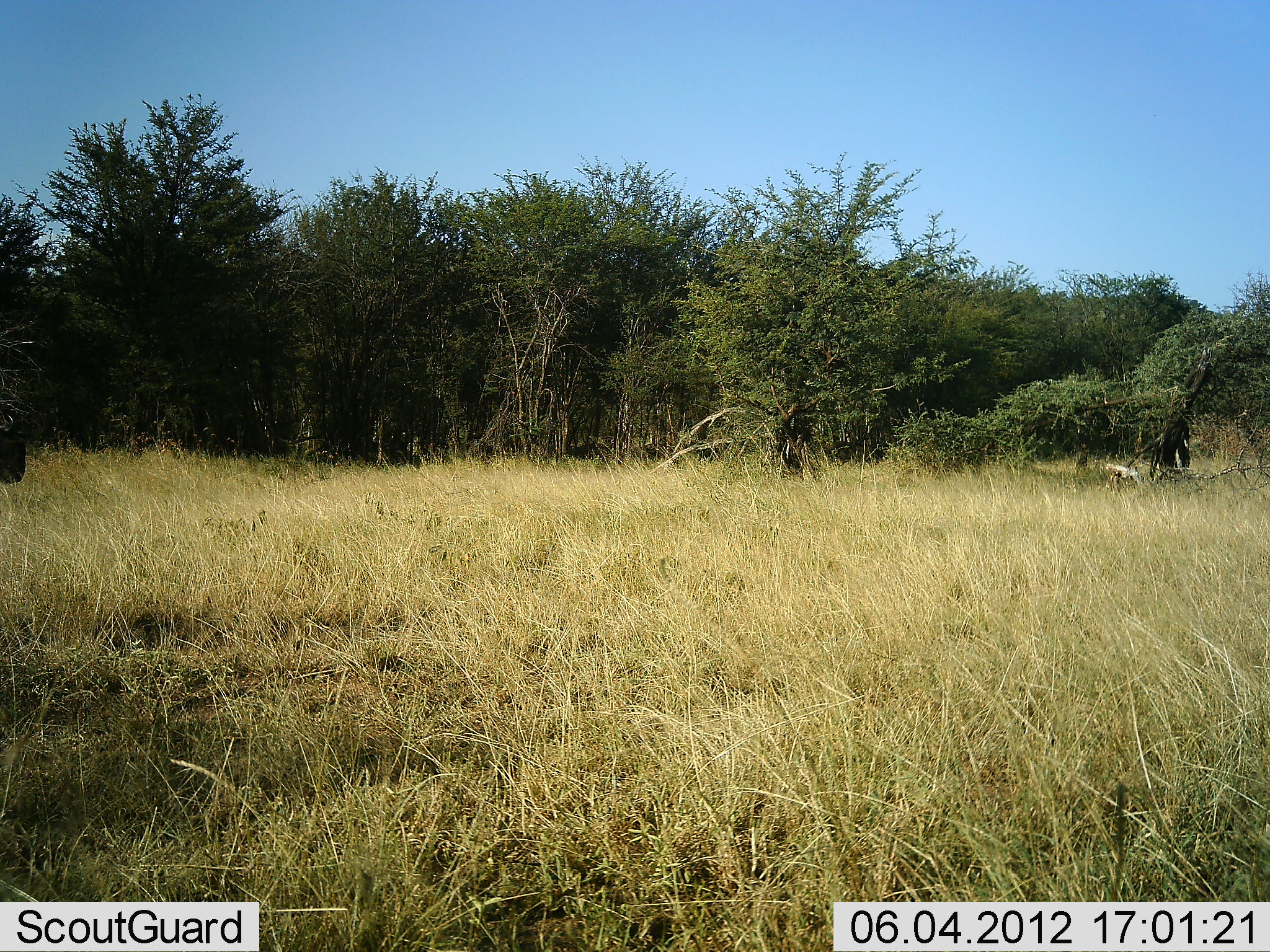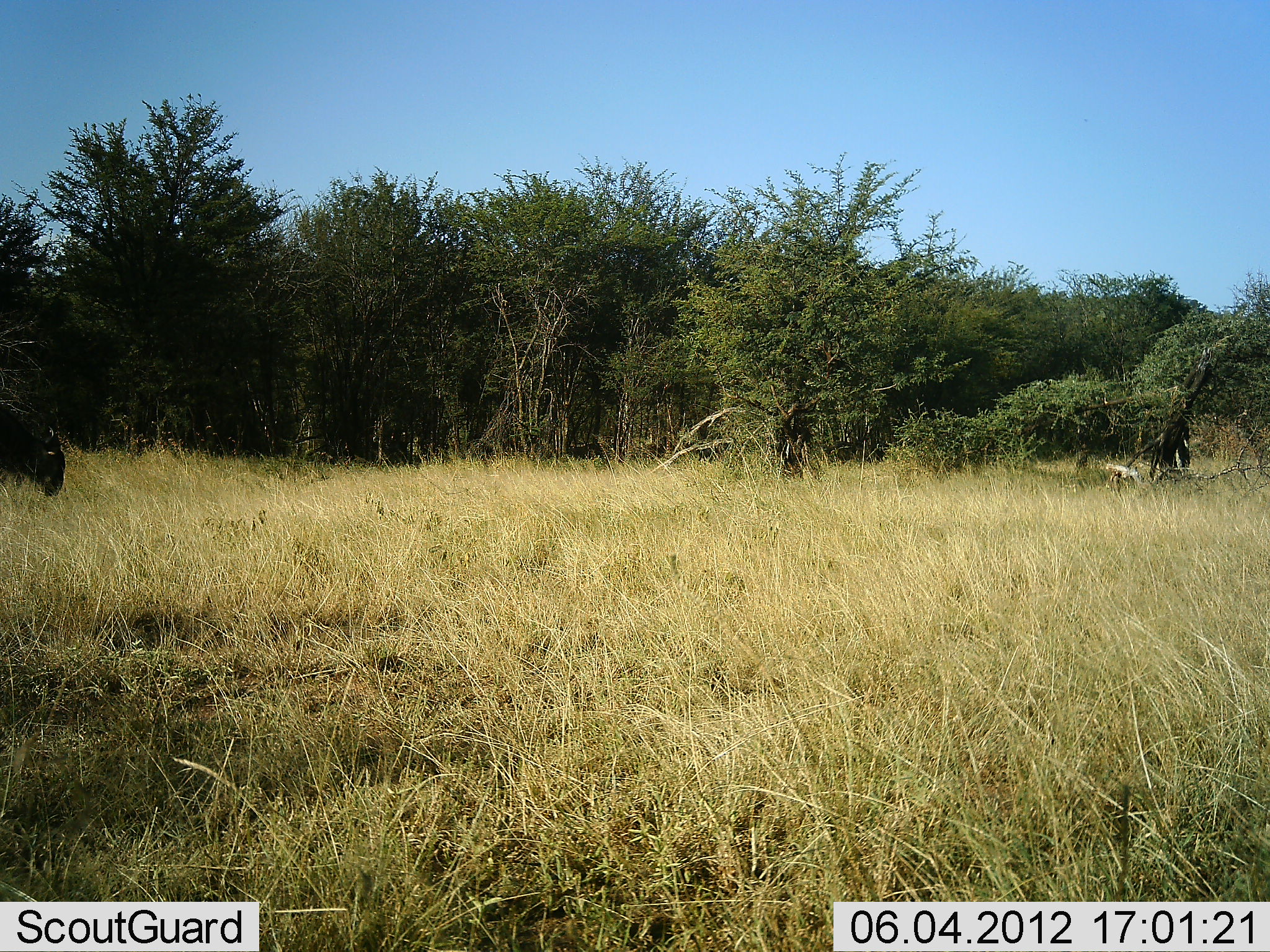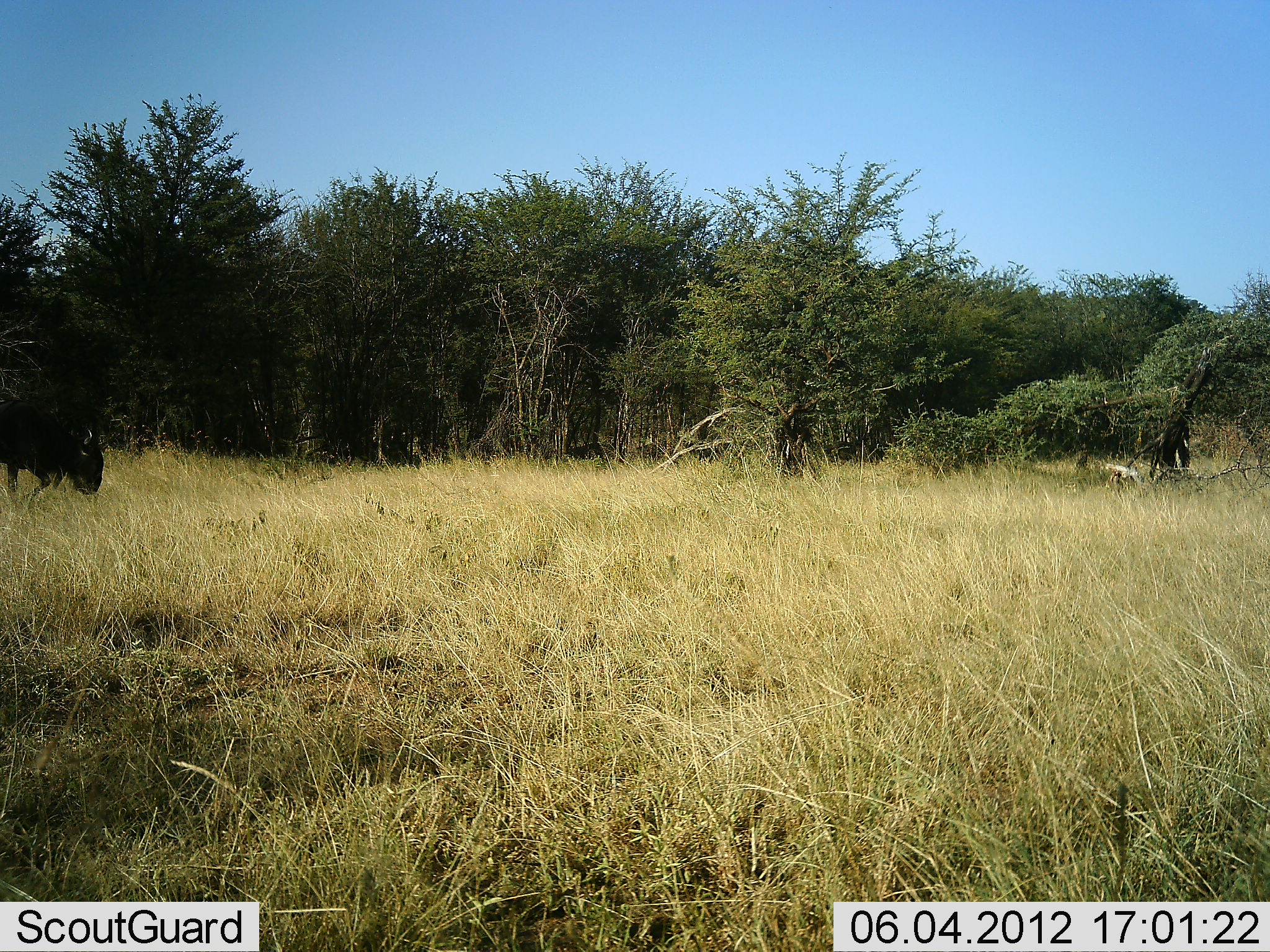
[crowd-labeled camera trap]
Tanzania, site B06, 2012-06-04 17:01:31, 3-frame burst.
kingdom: Animalia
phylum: Chordata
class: Mammalia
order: Artiodactyla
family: Bovidae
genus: Connochaetes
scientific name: Connochaetes taurinus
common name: blue wildebeest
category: wildebeest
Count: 1.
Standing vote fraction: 10%.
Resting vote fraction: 0%.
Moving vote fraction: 100%.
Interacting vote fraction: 0%.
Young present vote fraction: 0%.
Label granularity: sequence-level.